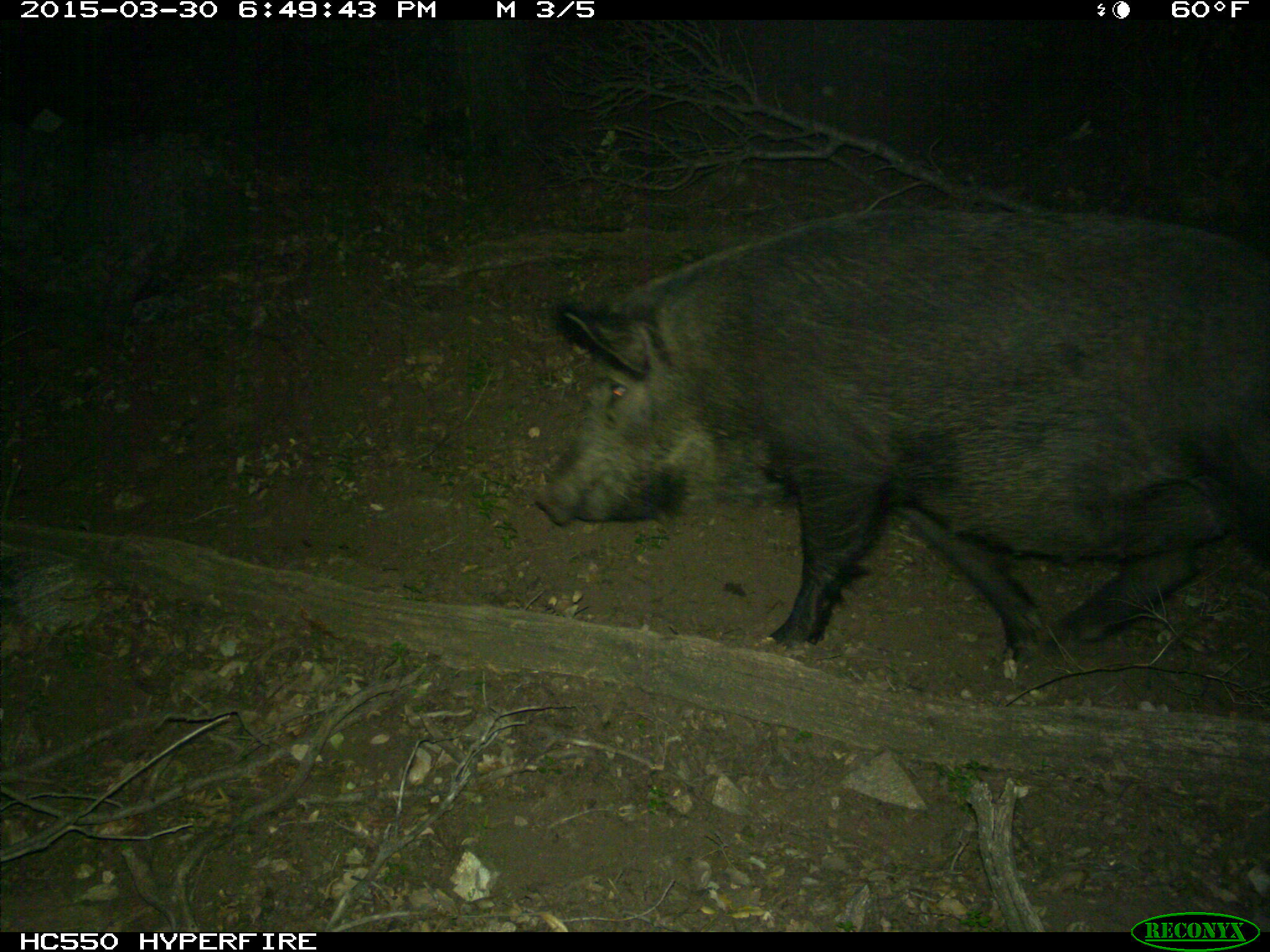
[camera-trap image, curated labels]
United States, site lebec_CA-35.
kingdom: Animalia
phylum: Chordata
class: Mammalia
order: Artiodactyla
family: Suidae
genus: Sus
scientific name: Sus scrofa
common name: wild boar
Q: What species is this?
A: Sus scrofa (wild boar).